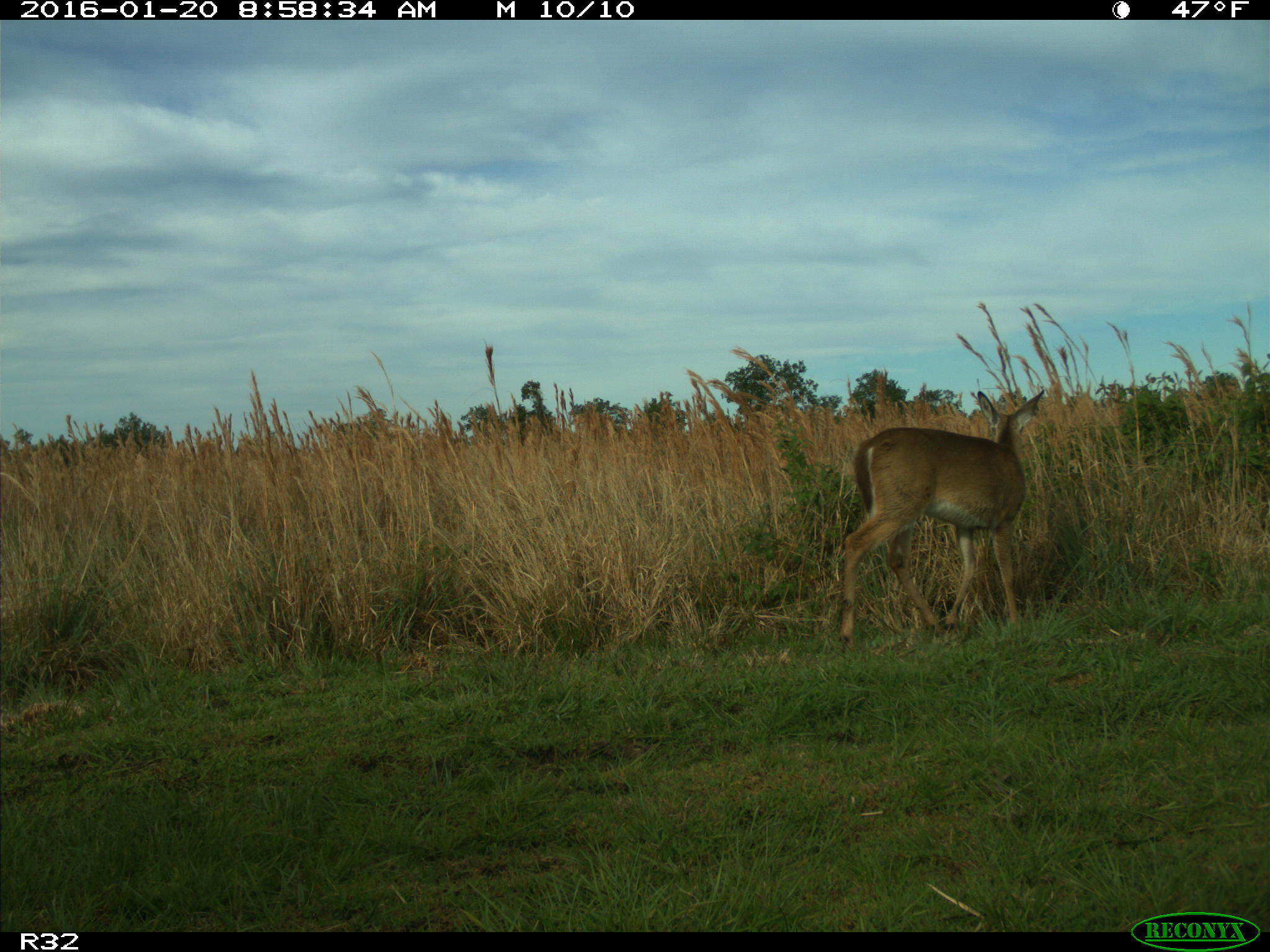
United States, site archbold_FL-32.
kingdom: Animalia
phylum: Chordata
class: Mammalia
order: Artiodactyla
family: Cervidae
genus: Odocoileus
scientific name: Odocoileus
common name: deer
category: unidentified deer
Unidentified deer (deer) (Odocoileus).